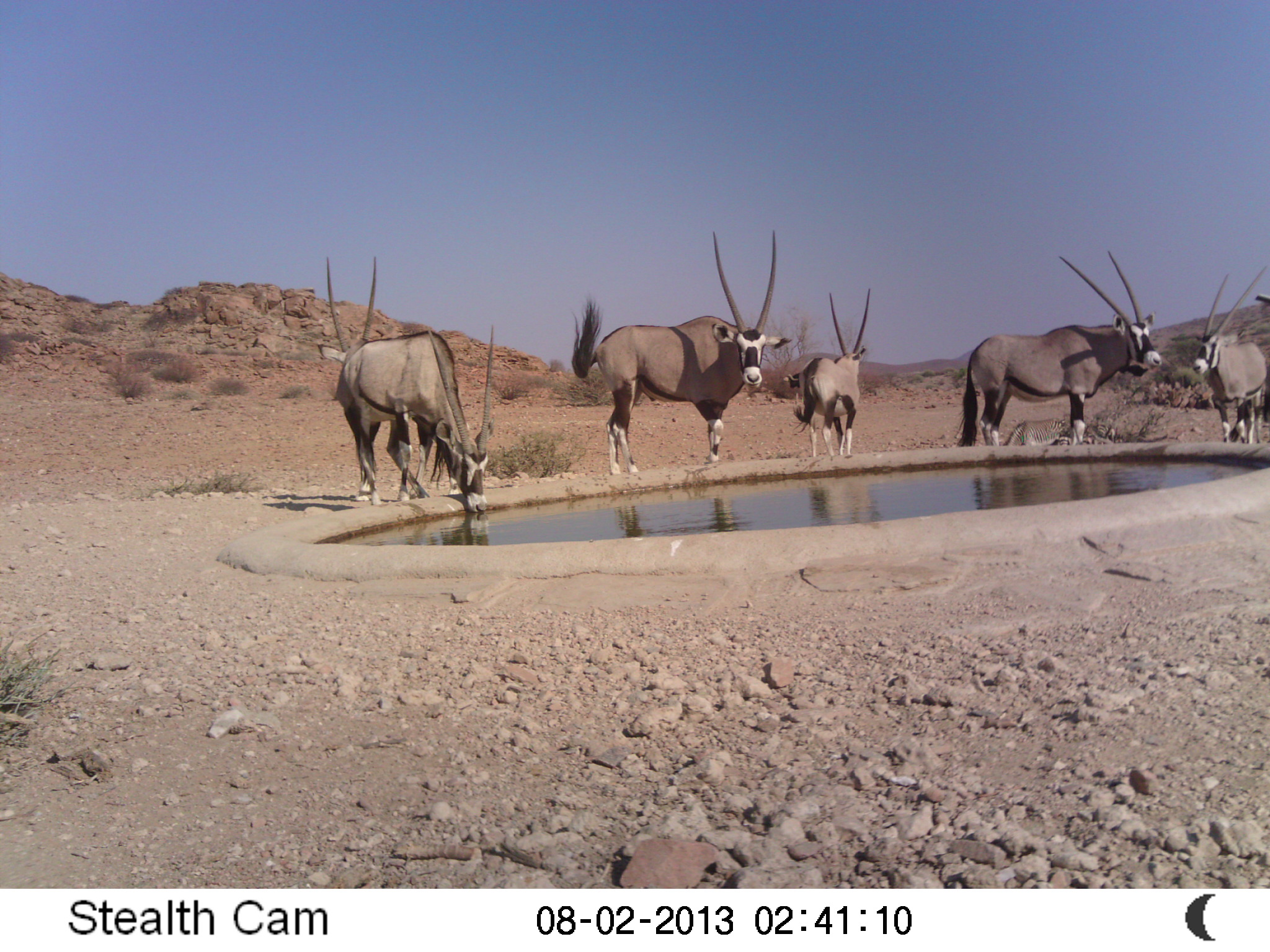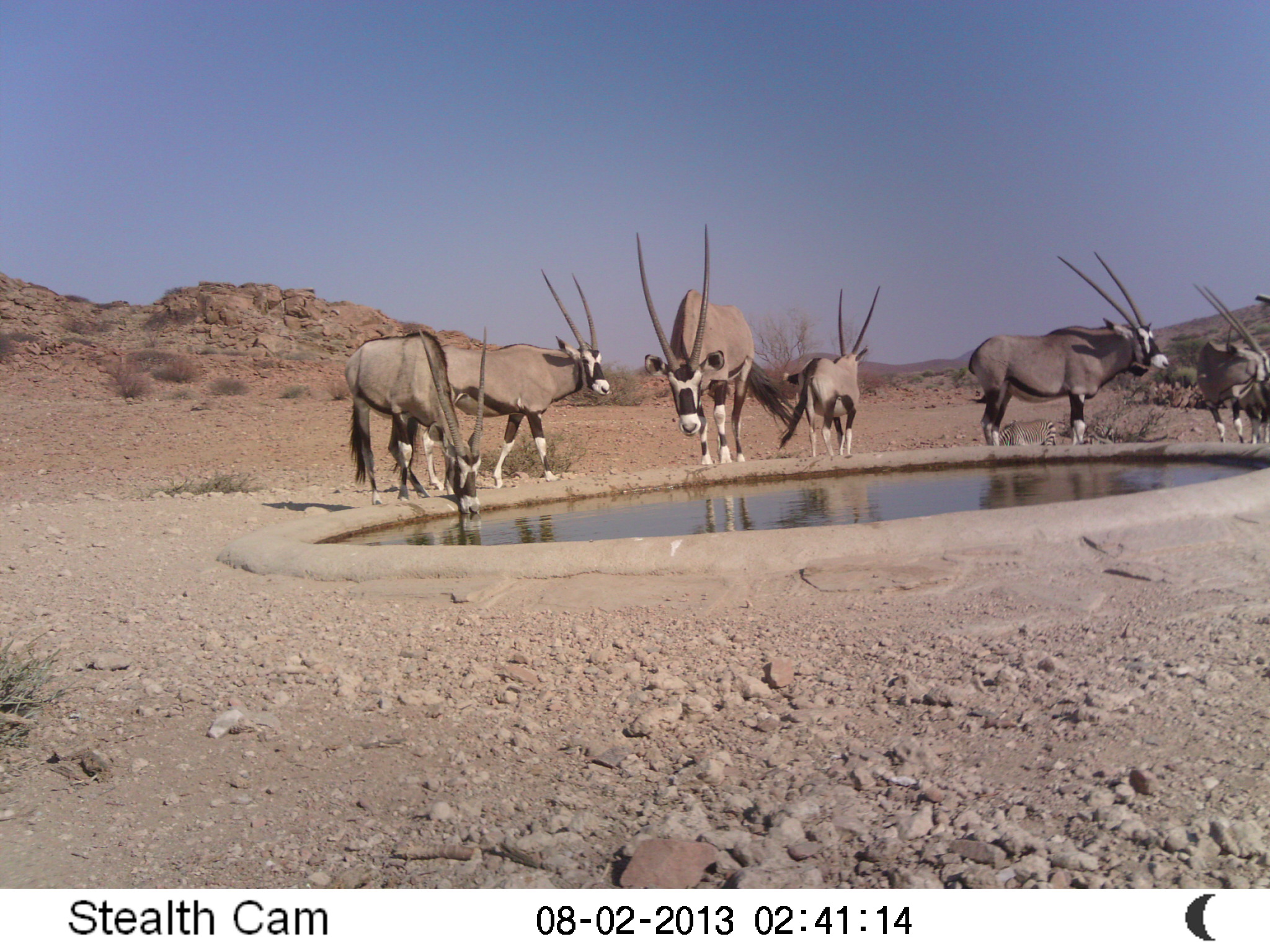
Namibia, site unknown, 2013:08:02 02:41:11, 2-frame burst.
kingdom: Animalia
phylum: Chordata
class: Mammalia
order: Artiodactyla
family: Bovidae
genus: Oryx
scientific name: Oryx gazella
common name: gemsbok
Oryx gazella (gemsbok).